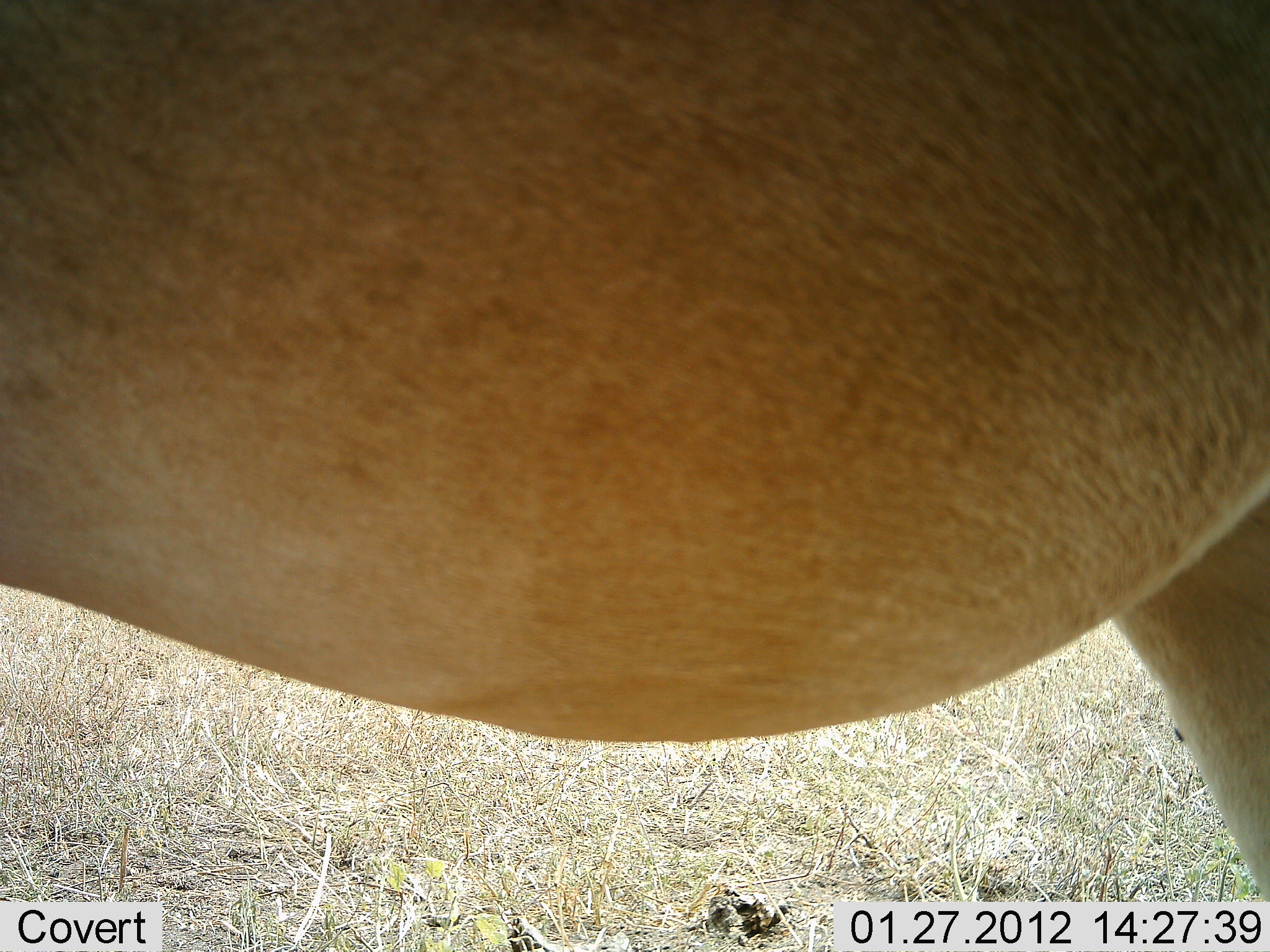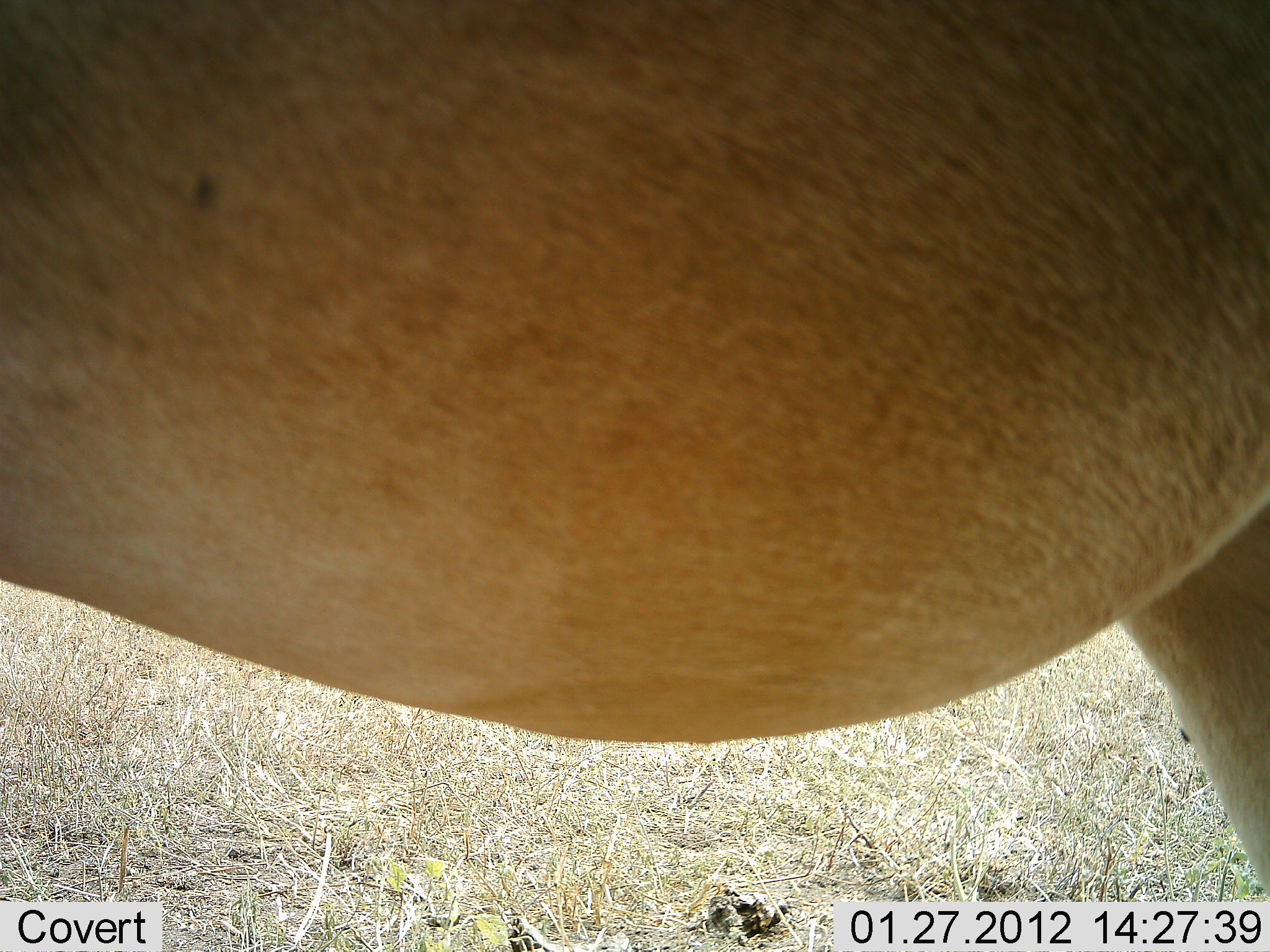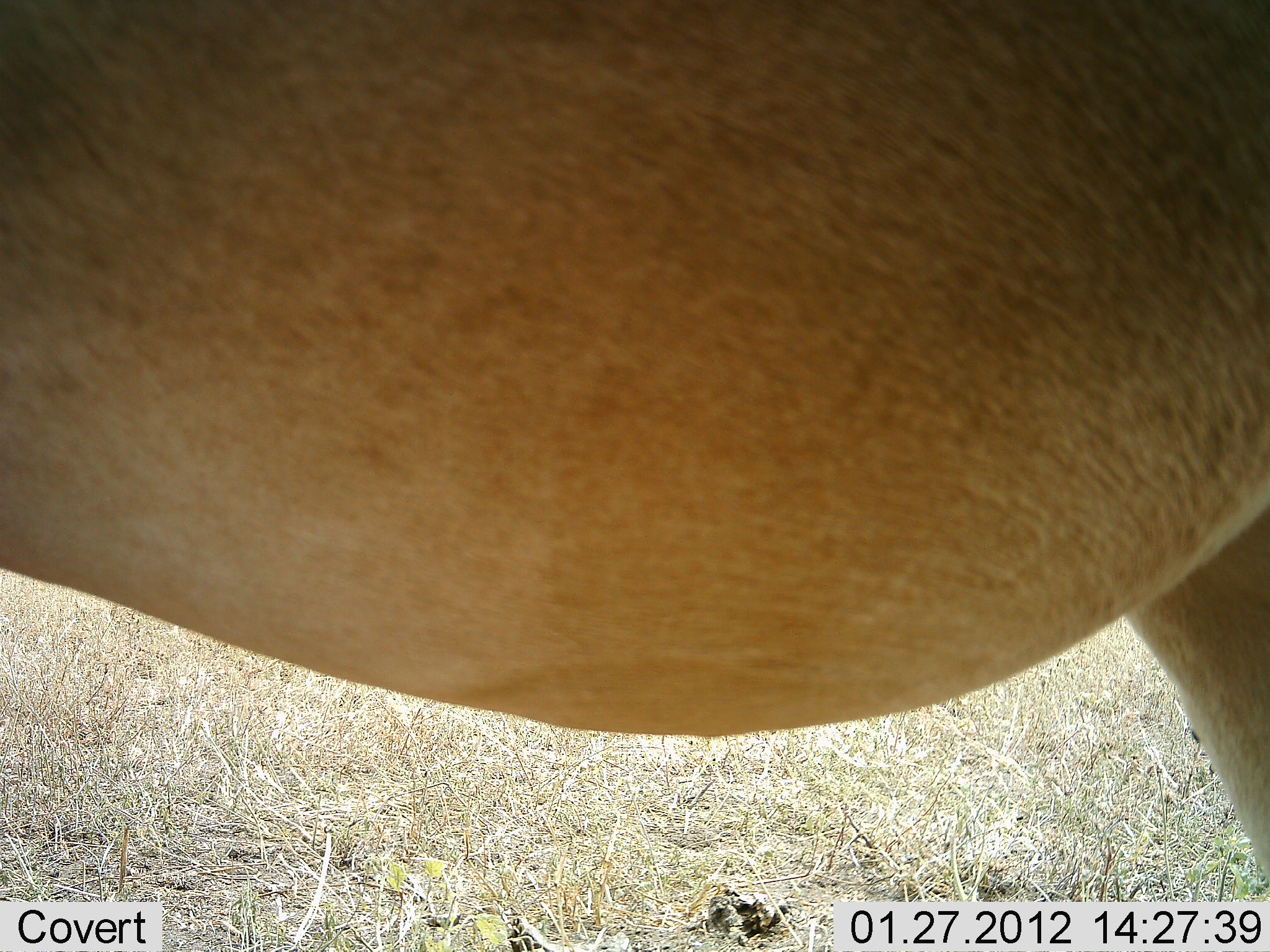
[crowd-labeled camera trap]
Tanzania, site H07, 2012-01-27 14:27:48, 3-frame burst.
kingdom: Animalia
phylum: Chordata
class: Mammalia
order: Artiodactyla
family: Bovidae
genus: Alcelaphus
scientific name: Alcelaphus buselaphus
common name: hartebeest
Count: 1.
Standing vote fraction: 100%.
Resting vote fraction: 0%.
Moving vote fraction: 0%.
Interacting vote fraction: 0%.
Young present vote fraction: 0%.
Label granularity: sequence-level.